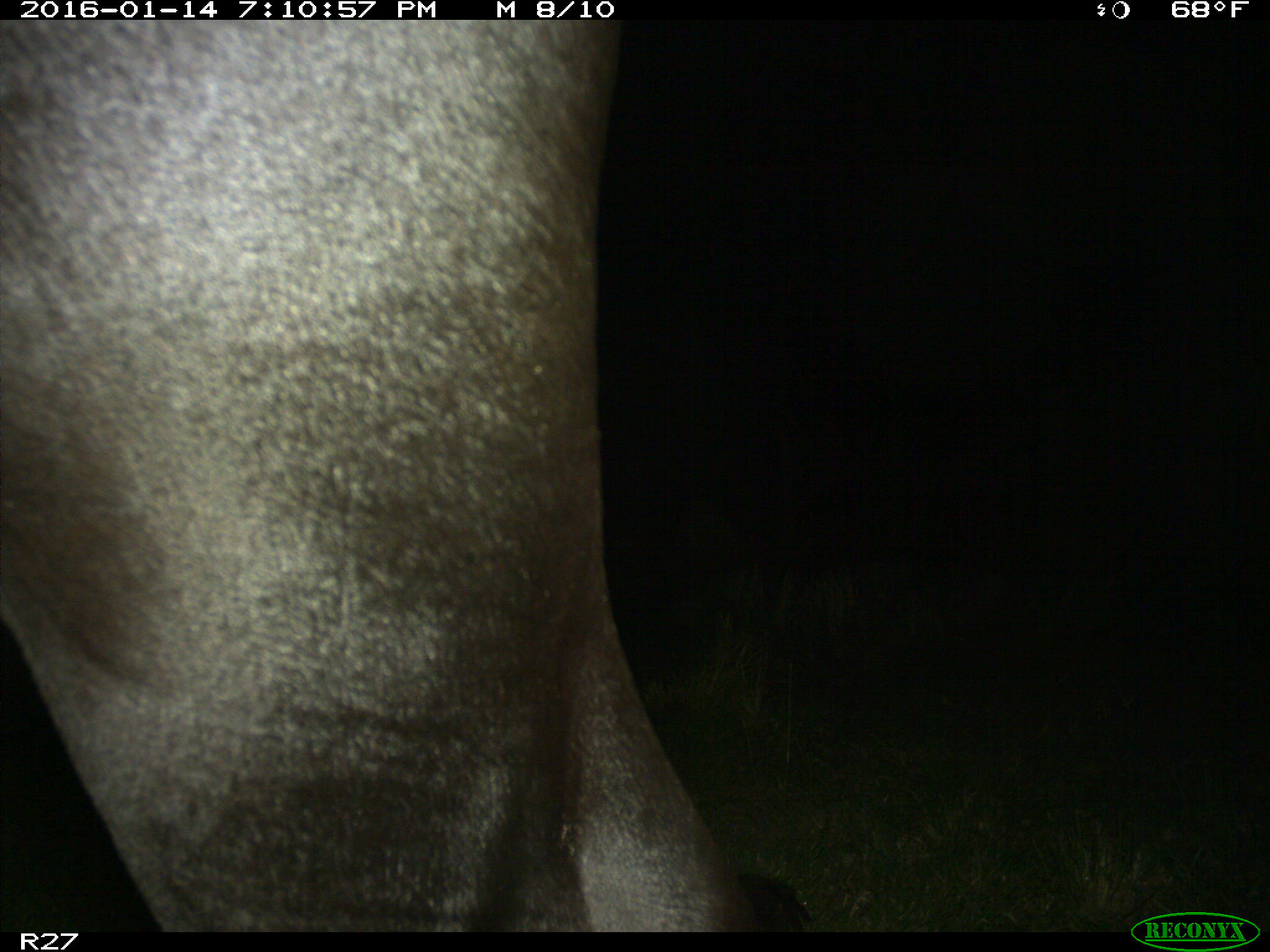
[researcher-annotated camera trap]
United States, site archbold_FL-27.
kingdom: Animalia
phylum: Chordata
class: Mammalia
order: Artiodactyla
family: Bovidae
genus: Bos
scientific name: Bos taurus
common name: domestic cow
Bos taurus (domestic cow).